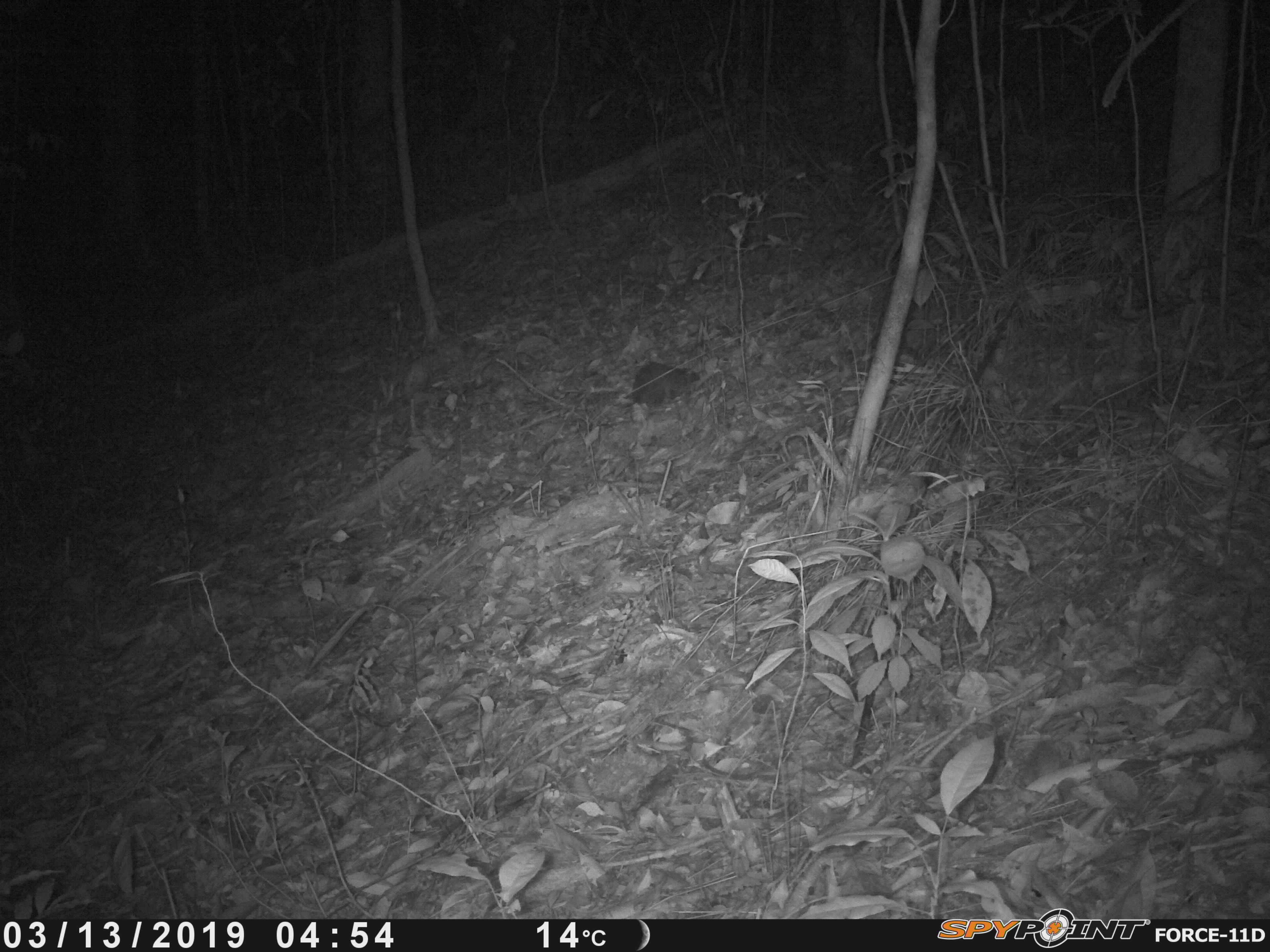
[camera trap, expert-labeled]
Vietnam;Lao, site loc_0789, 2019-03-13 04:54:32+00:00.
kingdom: Animalia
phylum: Chordata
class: Mammalia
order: Rodentia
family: Sciuridae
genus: Tamiops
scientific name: Tamiops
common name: asian striped squirrels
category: unidentified striped squirrel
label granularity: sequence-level